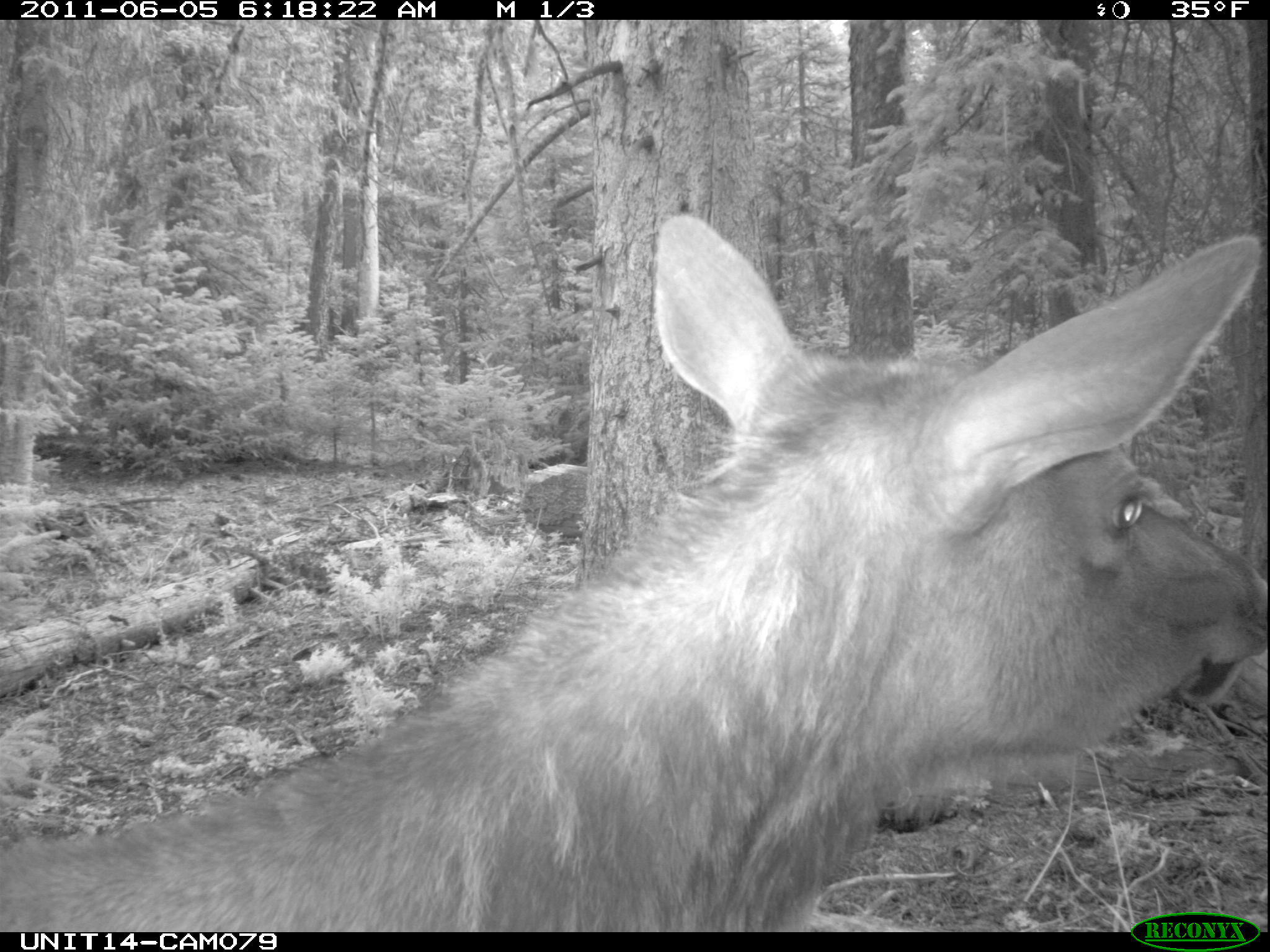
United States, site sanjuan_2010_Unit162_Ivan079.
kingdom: Animalia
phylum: Chordata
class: Mammalia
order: Artiodactyla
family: Cervidae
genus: Cervus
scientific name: Cervus elaphus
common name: red deer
Cervus elaphus (red deer).